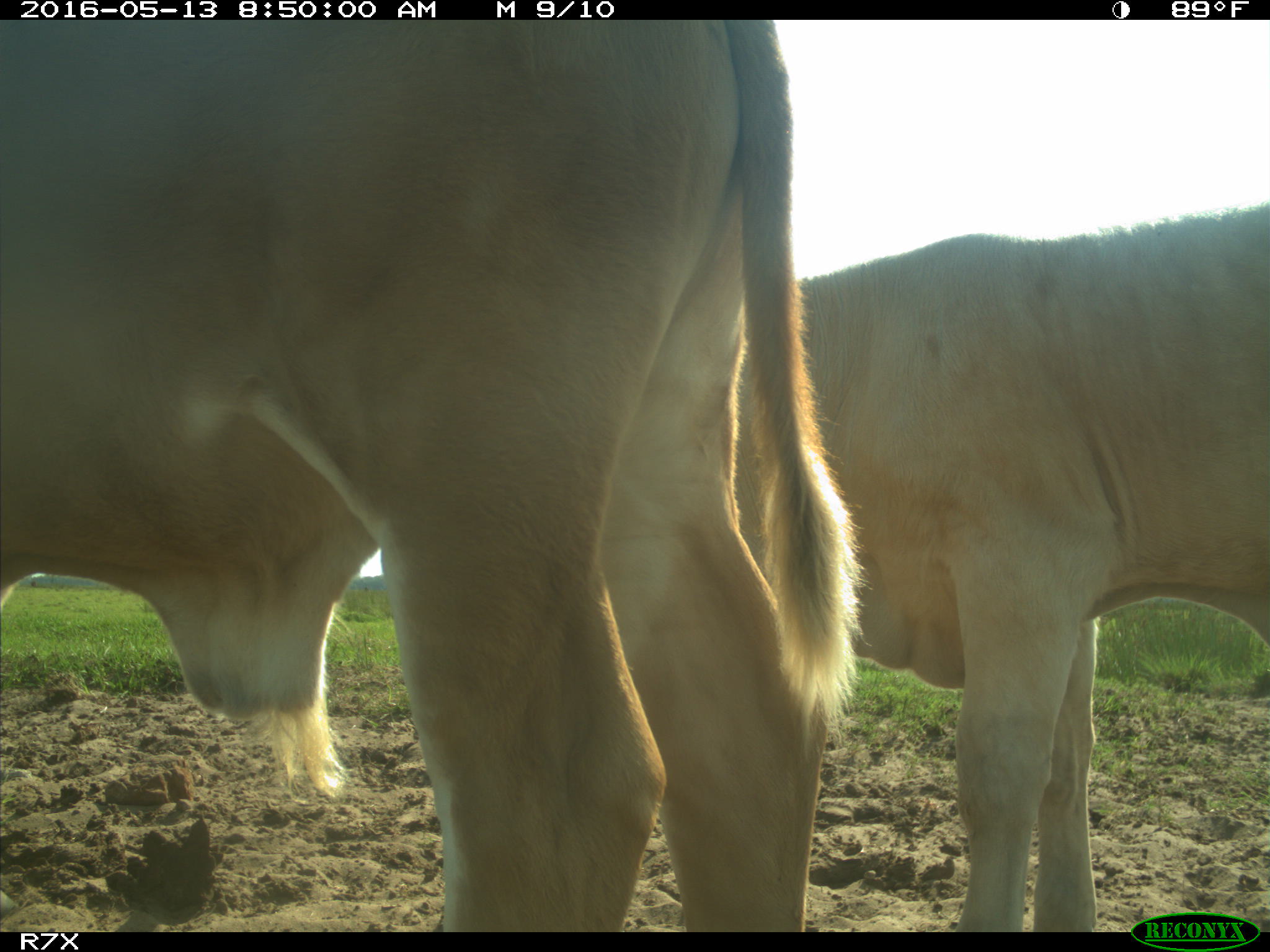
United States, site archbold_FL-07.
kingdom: Animalia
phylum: Chordata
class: Mammalia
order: Artiodactyla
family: Bovidae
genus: Bos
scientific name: Bos taurus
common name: domestic cow